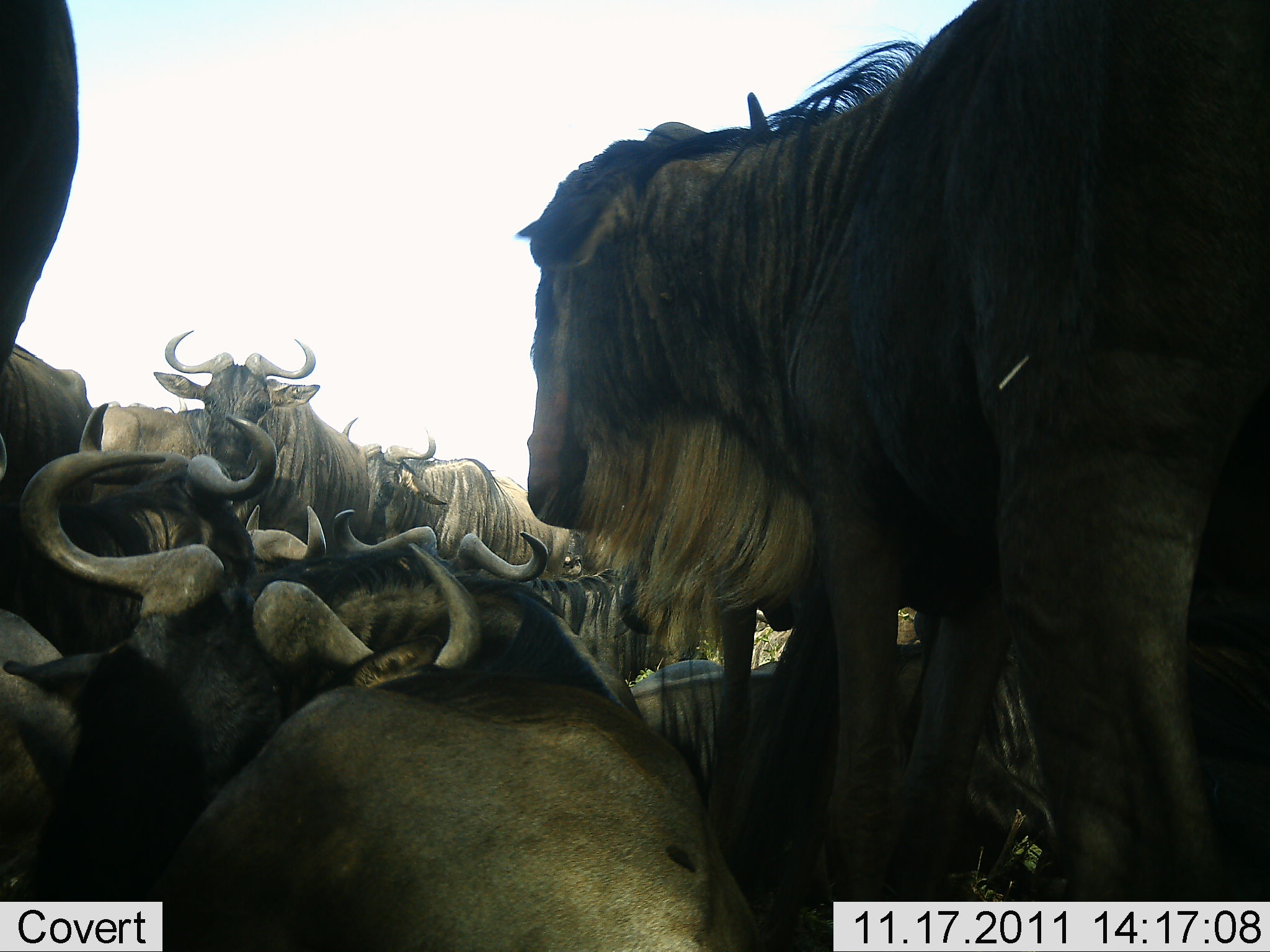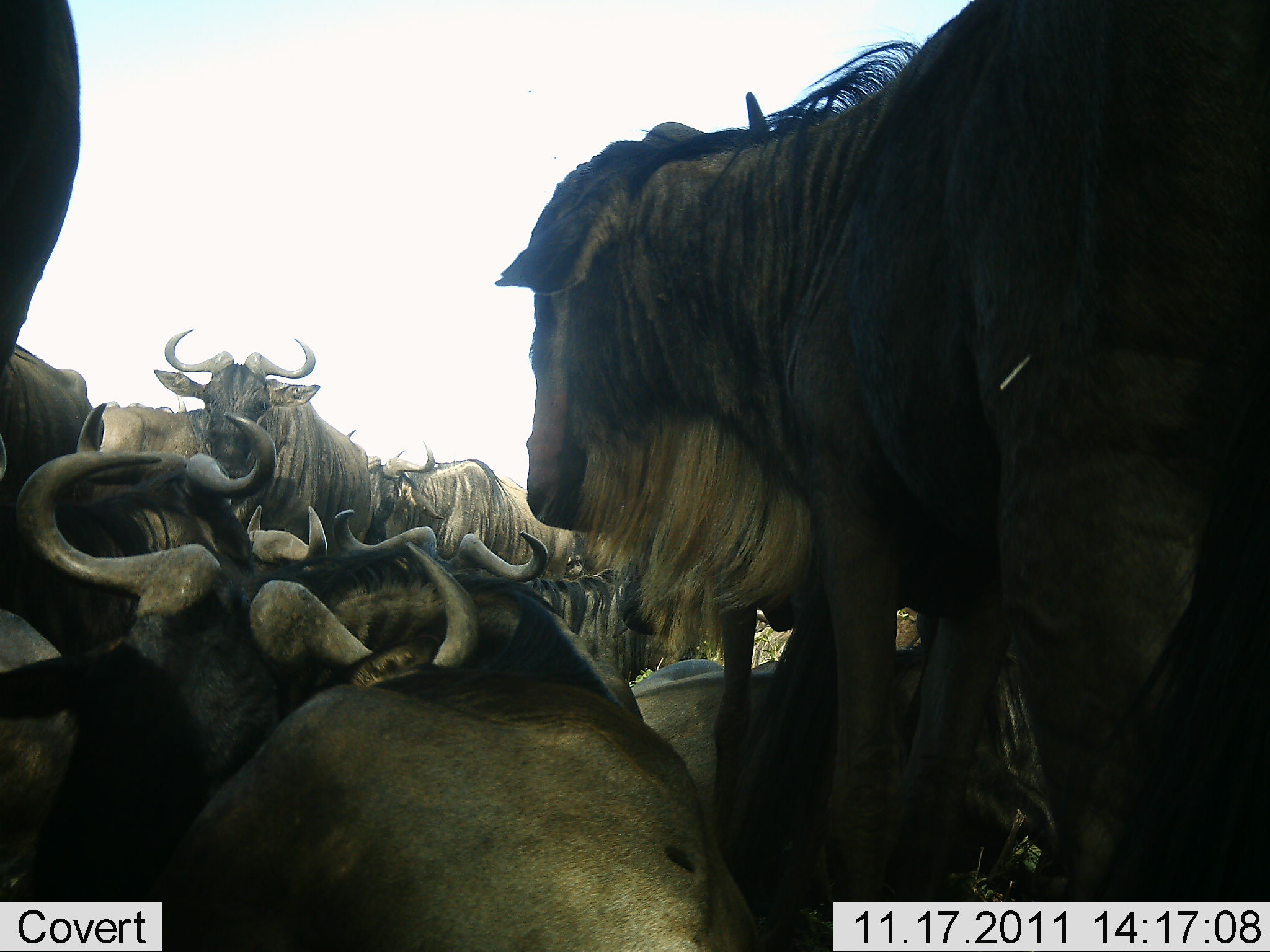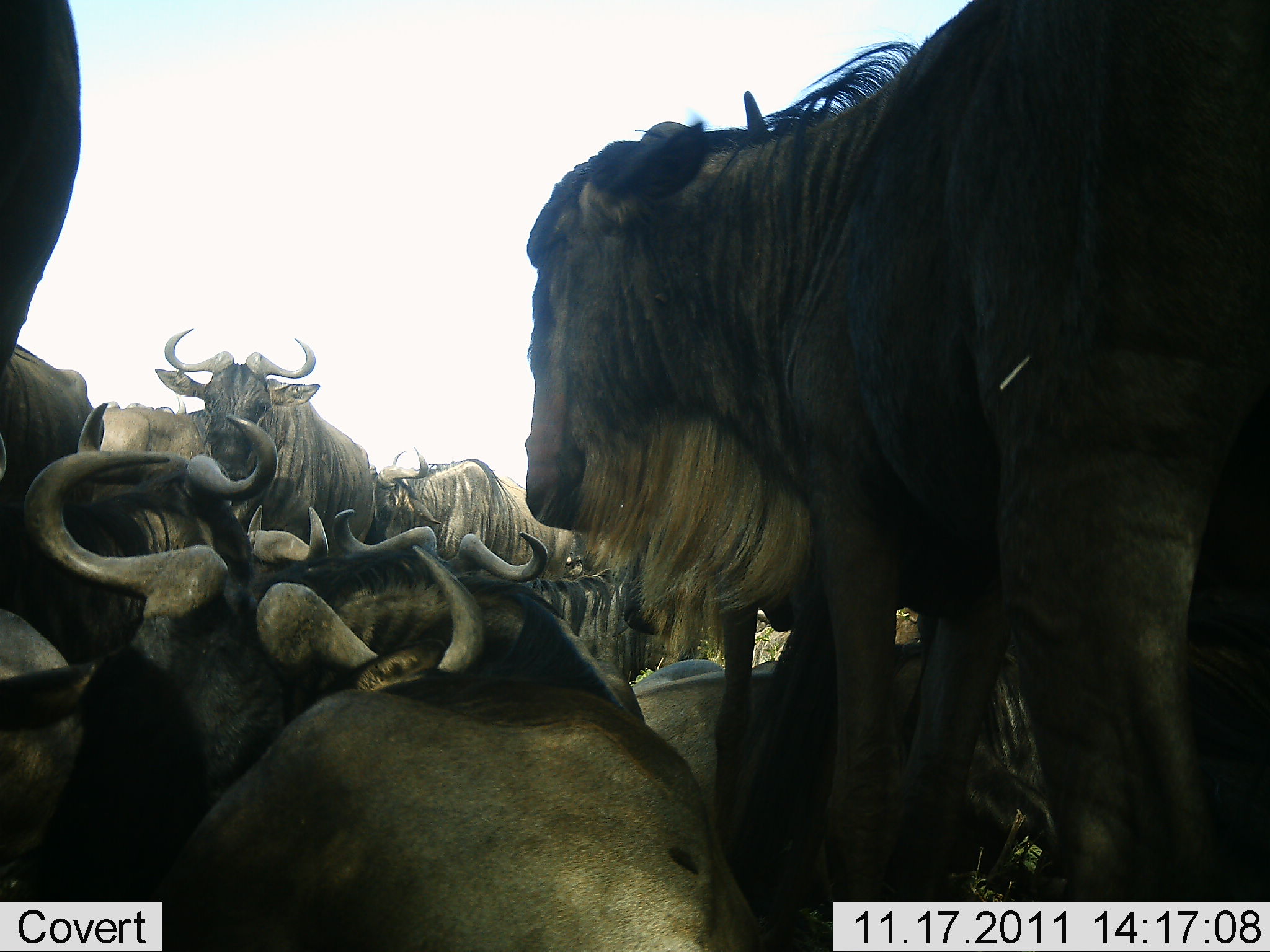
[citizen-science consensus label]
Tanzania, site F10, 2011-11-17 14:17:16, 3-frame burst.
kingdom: Animalia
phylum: Chordata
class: Mammalia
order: Artiodactyla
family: Bovidae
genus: Connochaetes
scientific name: Connochaetes taurinus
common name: blue wildebeest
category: wildebeest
Wildebeest (blue wildebeest) (Connochaetes taurinus), count 10. Behavior (volunteer vote fractions): standing 73%, resting 64%, moving 9%, interacting 27%. Young present (vote fraction): 0%. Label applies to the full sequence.